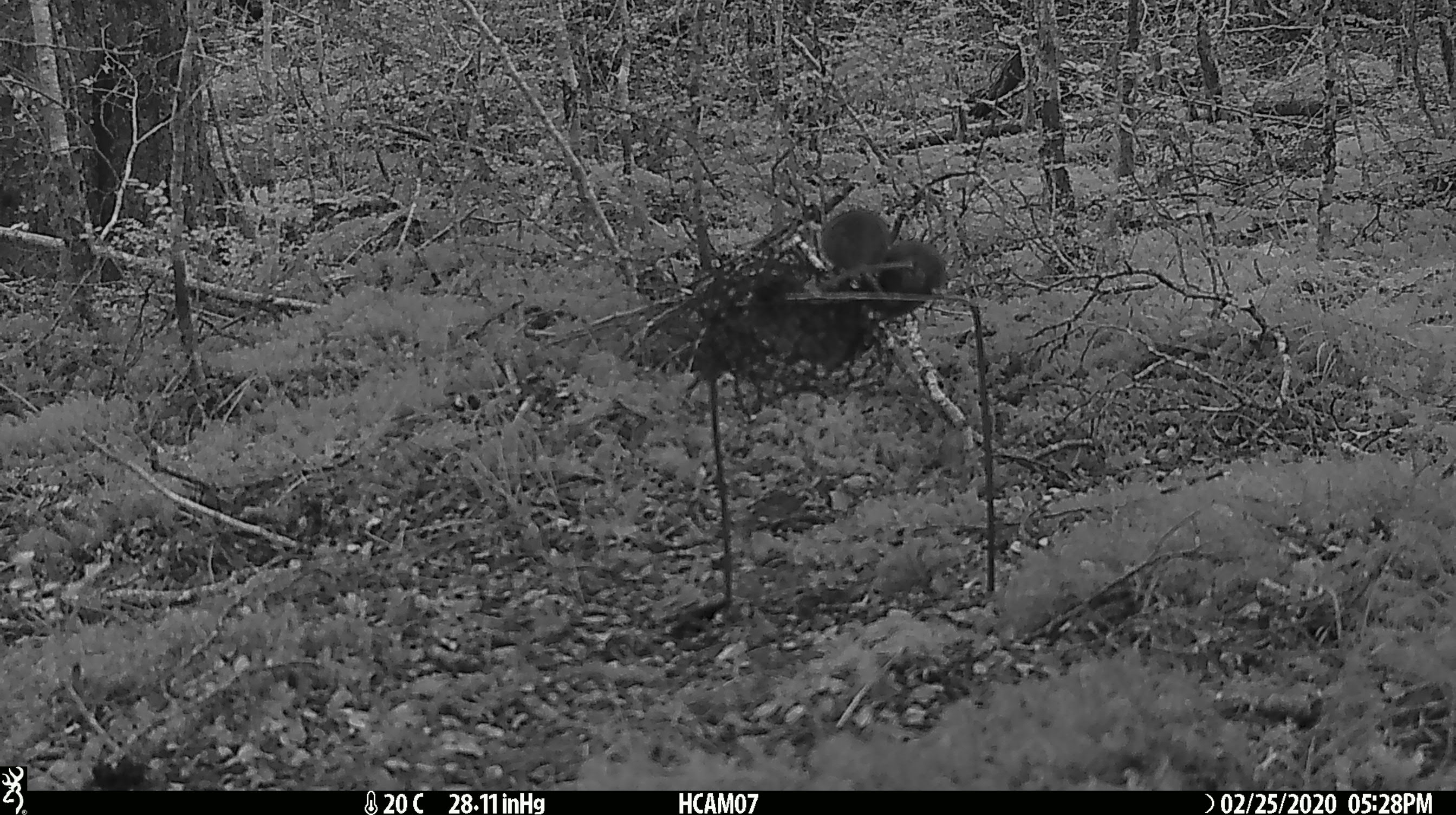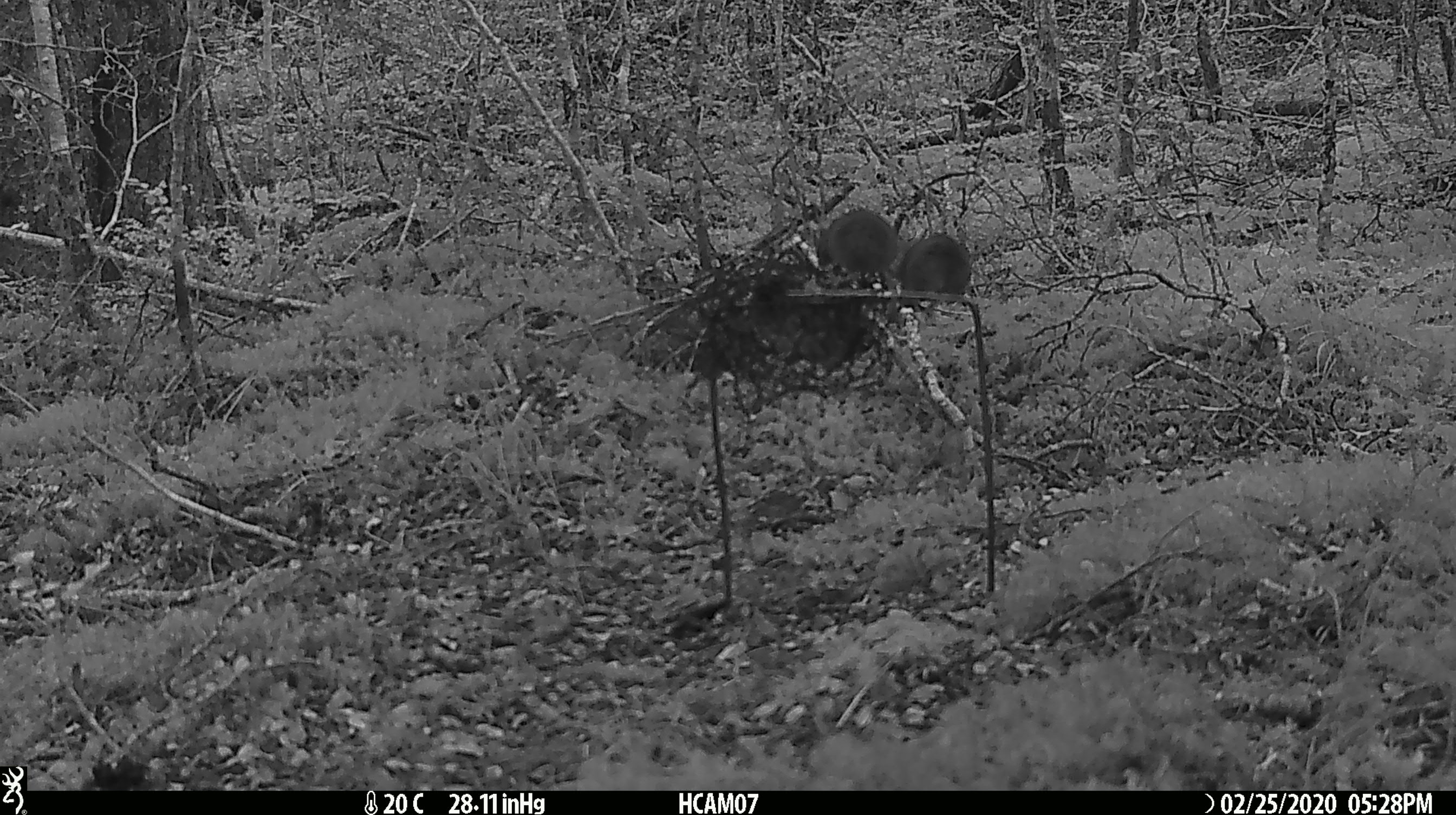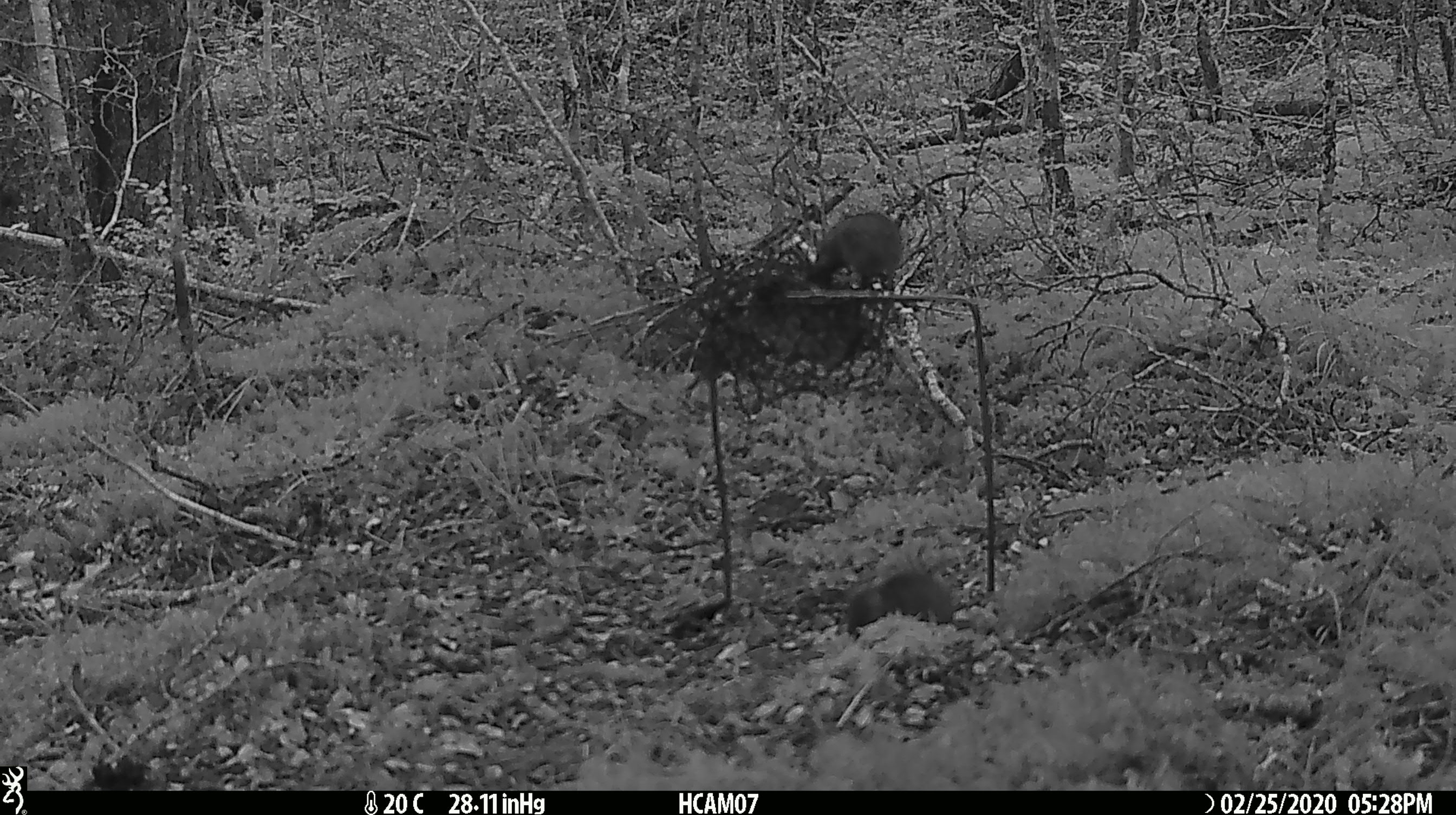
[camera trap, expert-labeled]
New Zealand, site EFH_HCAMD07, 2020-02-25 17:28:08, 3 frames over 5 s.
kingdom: Animalia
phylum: Chordata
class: Mammalia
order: Rodentia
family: Muridae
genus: Mus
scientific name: Mus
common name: mouse